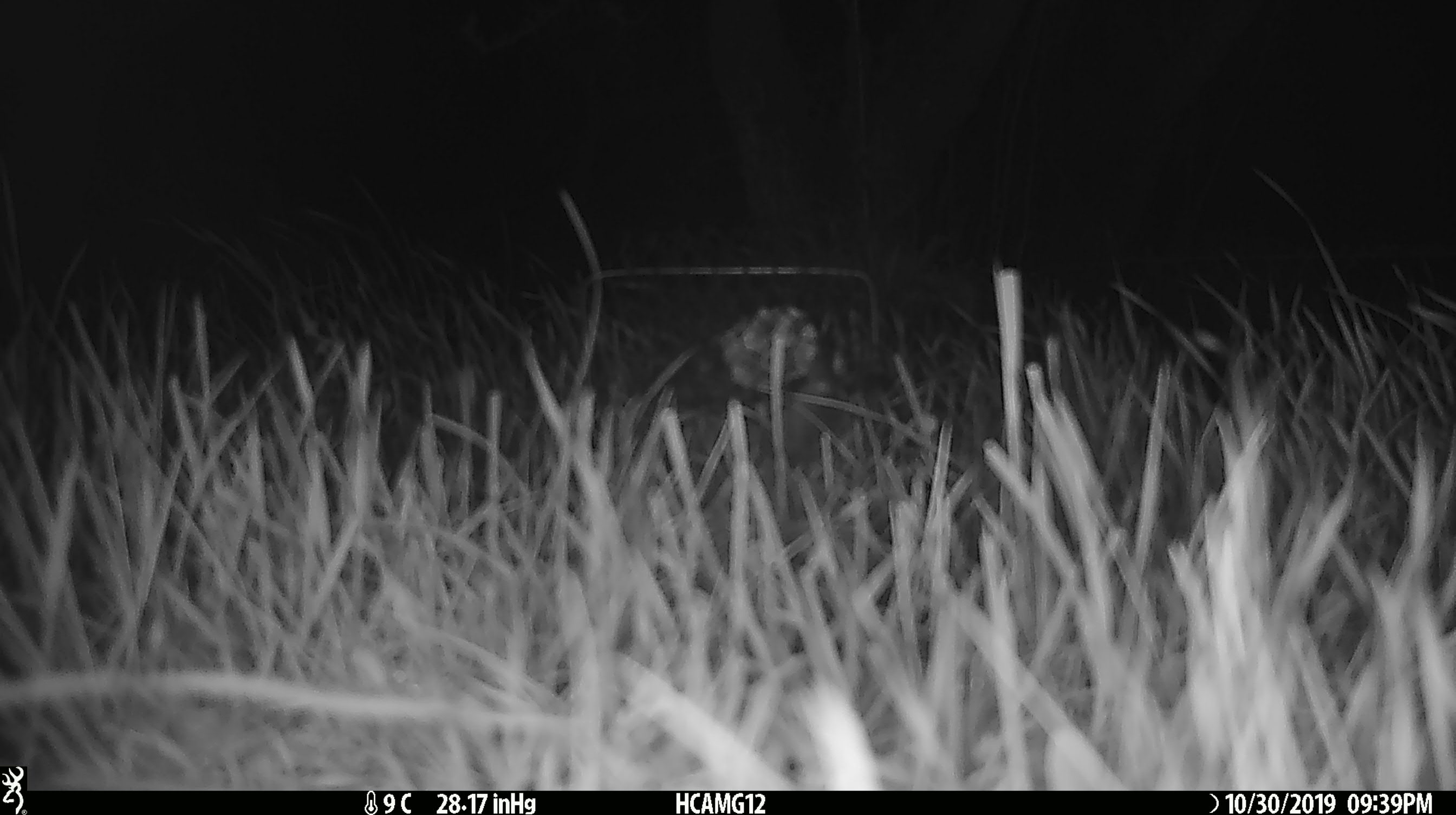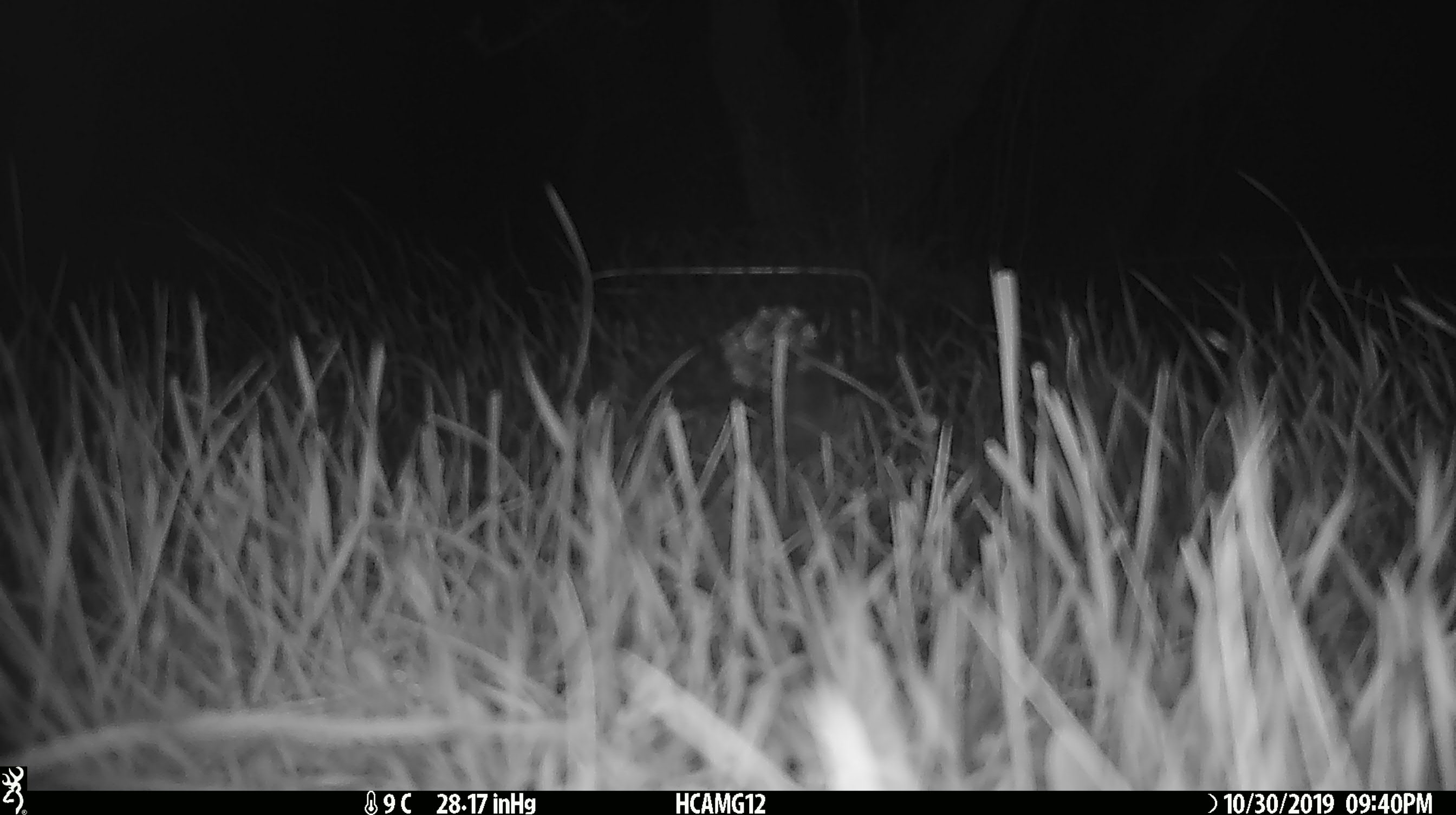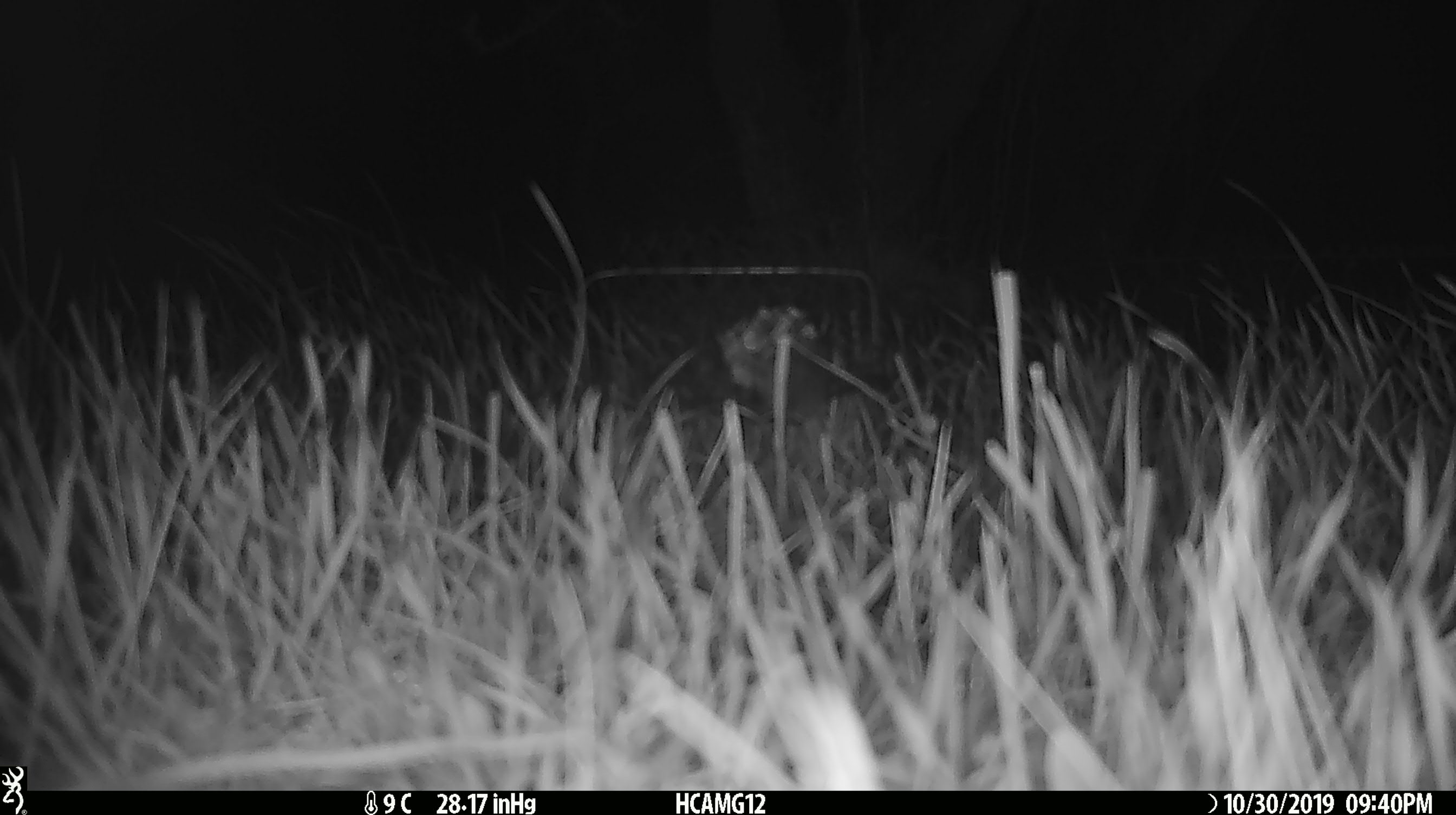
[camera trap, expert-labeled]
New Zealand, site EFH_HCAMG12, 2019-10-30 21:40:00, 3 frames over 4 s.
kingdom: Animalia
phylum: Chordata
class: Mammalia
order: Rodentia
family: Muridae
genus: Mus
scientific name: Mus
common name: mouse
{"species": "mouse (Mus)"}